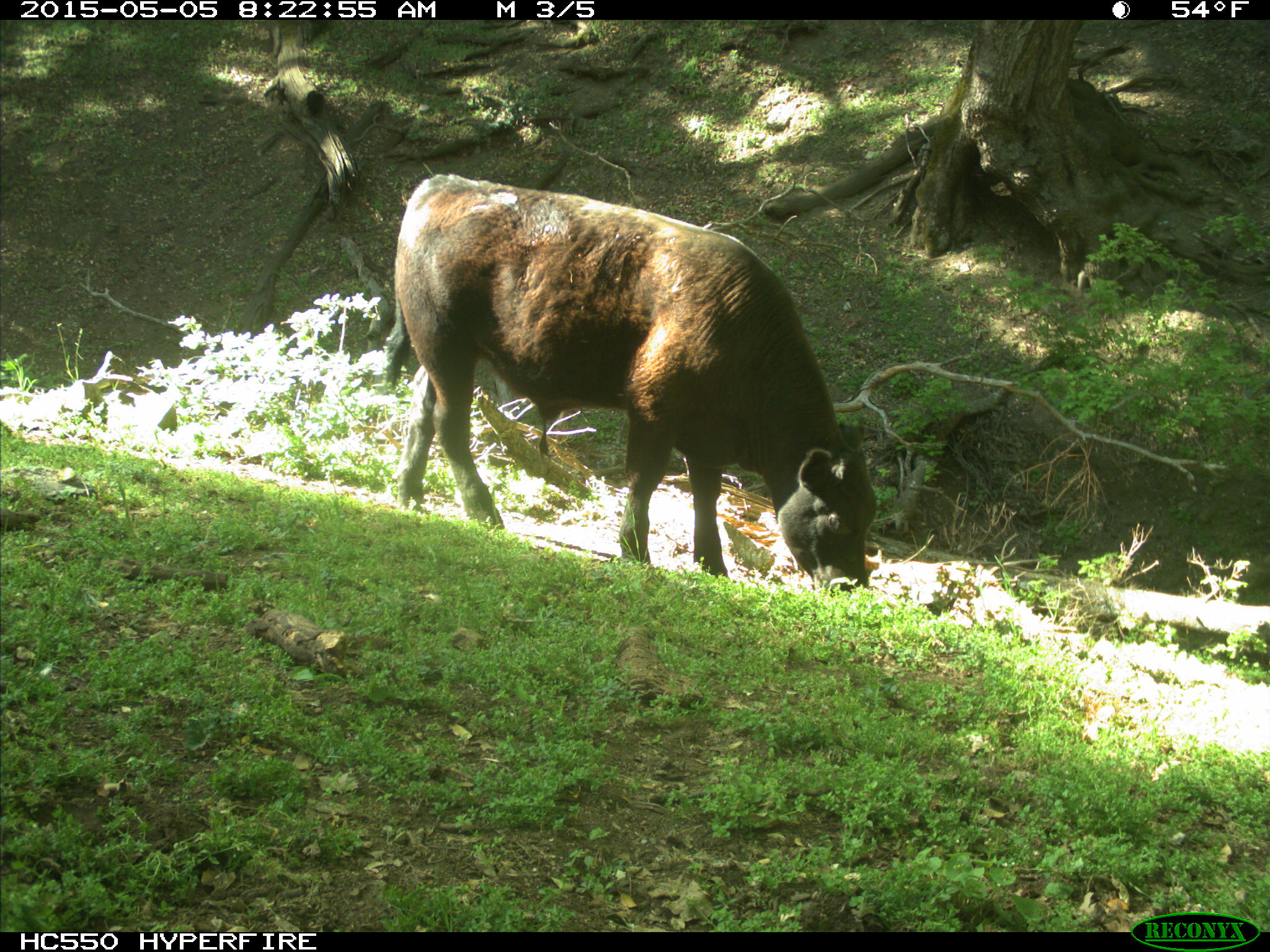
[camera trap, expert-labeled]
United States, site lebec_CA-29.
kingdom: Animalia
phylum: Chordata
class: Mammalia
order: Artiodactyla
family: Bovidae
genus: Bos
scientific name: Bos taurus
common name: domestic cow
Bos taurus (domestic cow).